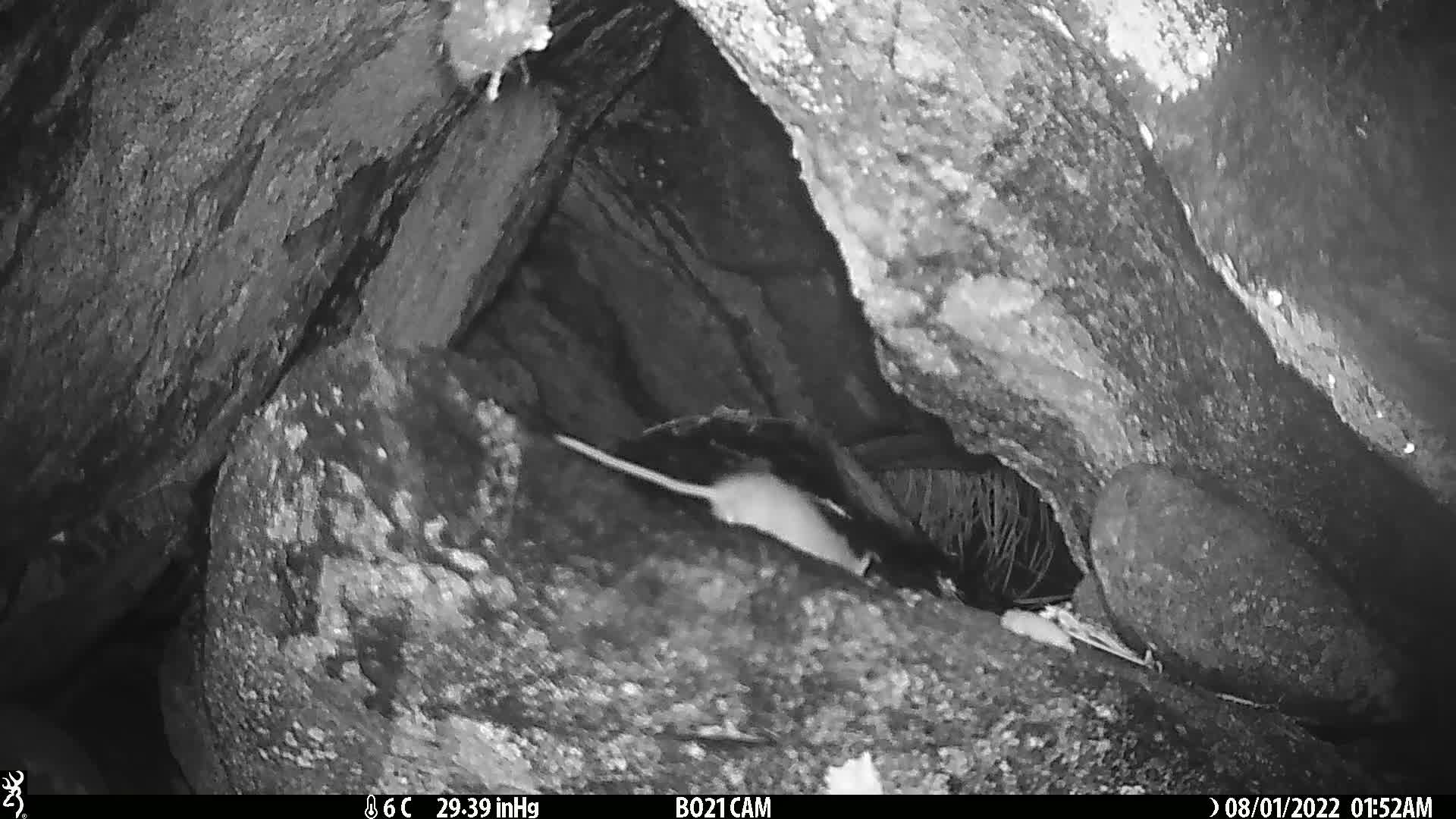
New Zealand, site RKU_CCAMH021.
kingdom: Animalia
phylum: Chordata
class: Mammalia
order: Rodentia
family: Muridae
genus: Rattus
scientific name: Rattus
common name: rat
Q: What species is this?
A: Rat (Rattus).